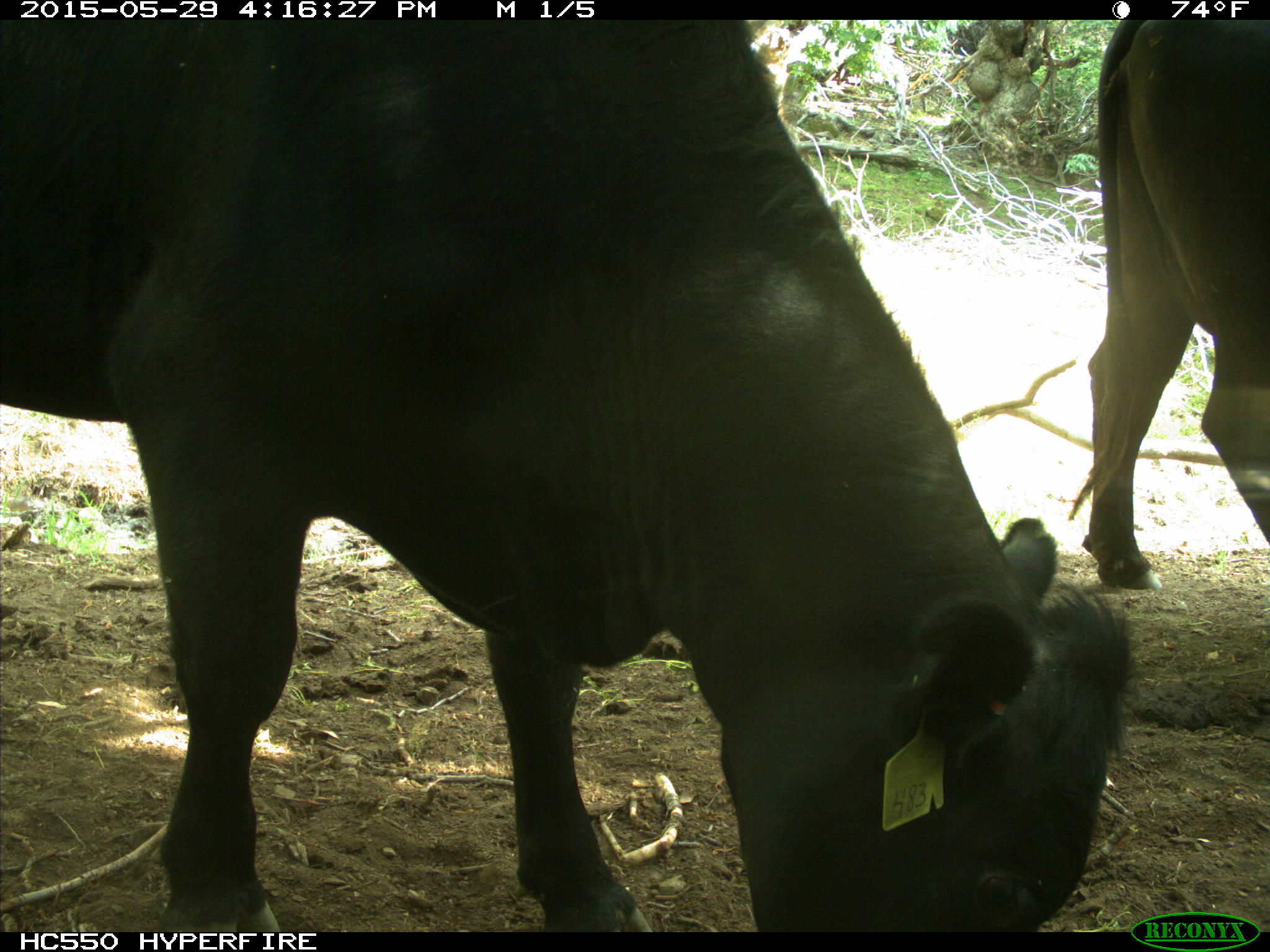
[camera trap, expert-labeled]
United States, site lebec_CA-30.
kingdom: Animalia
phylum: Chordata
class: Mammalia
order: Artiodactyla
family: Bovidae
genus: Bos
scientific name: Bos taurus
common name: domestic cow